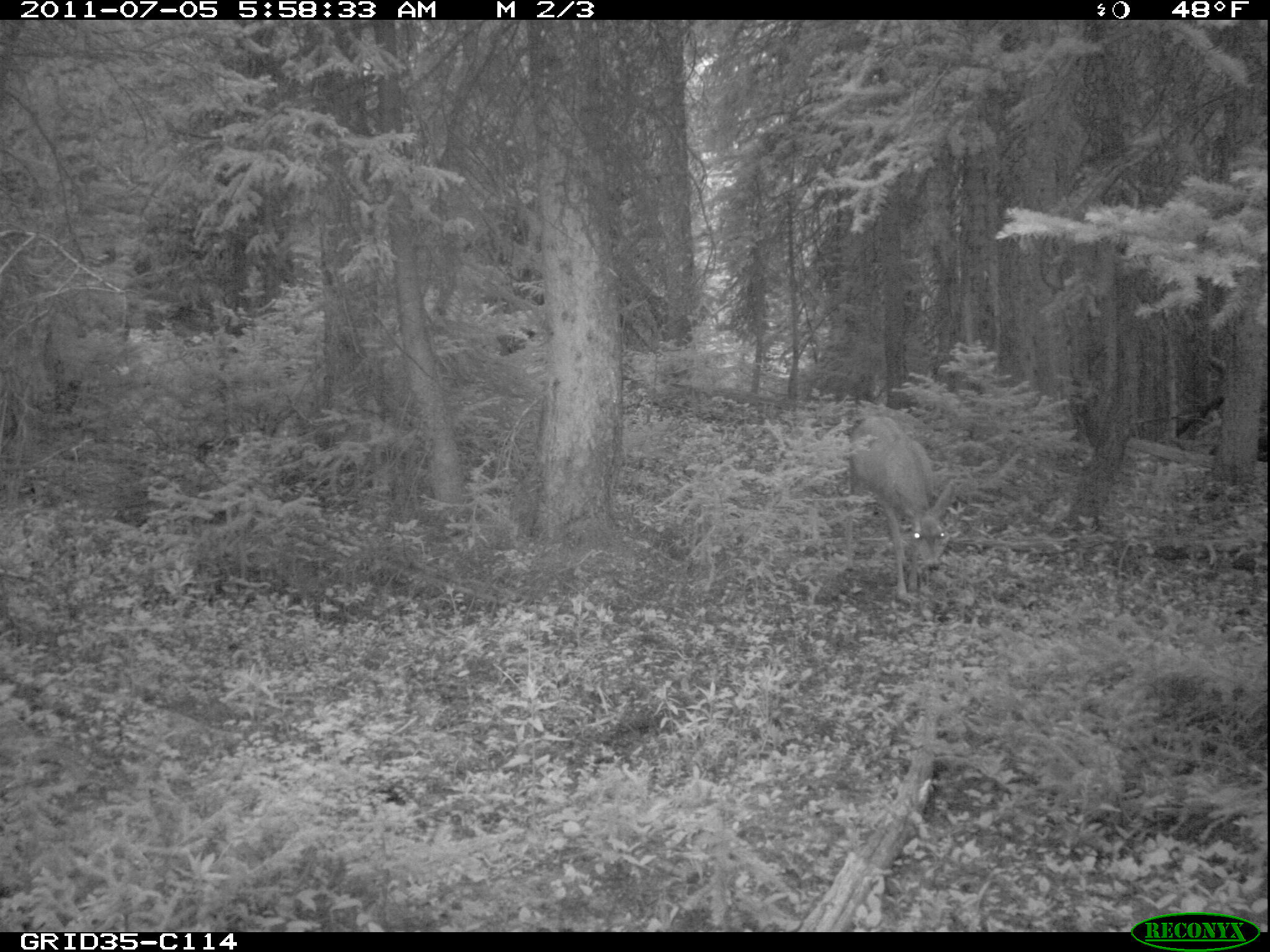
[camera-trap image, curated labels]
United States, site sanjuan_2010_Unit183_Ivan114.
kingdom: Animalia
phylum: Chordata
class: Mammalia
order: Artiodactyla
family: Cervidae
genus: Odocoileus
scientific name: Odocoileus hemionus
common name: mule deer